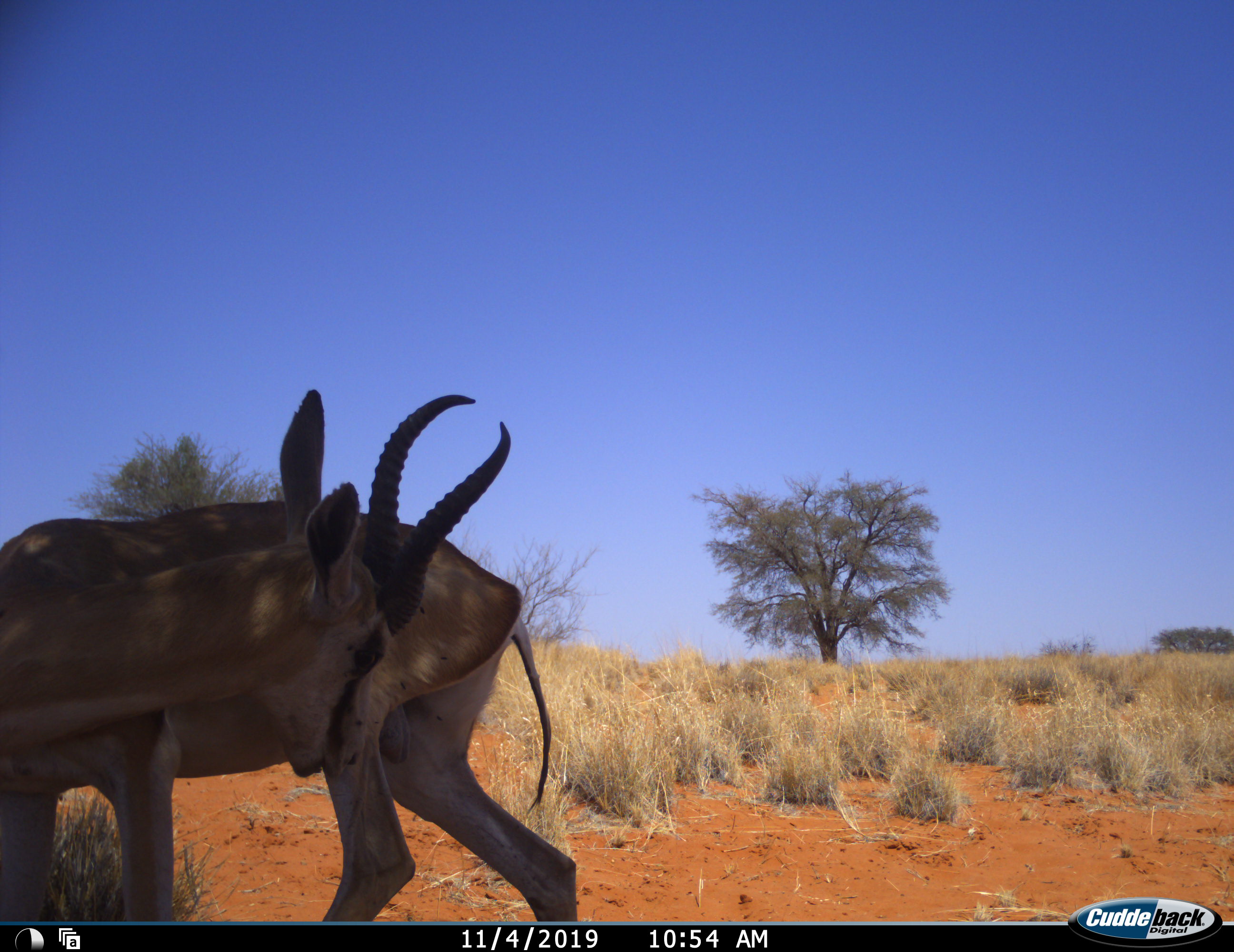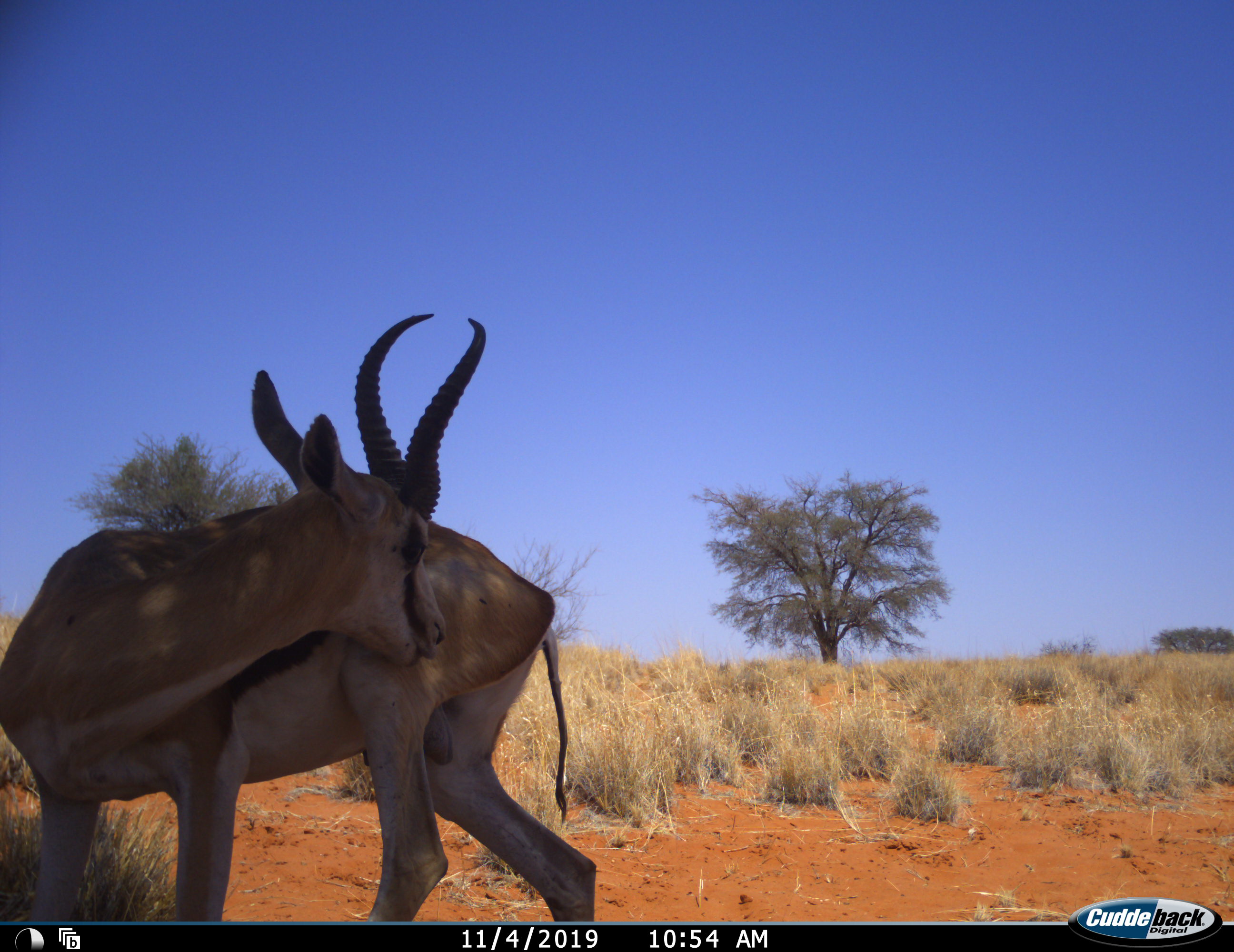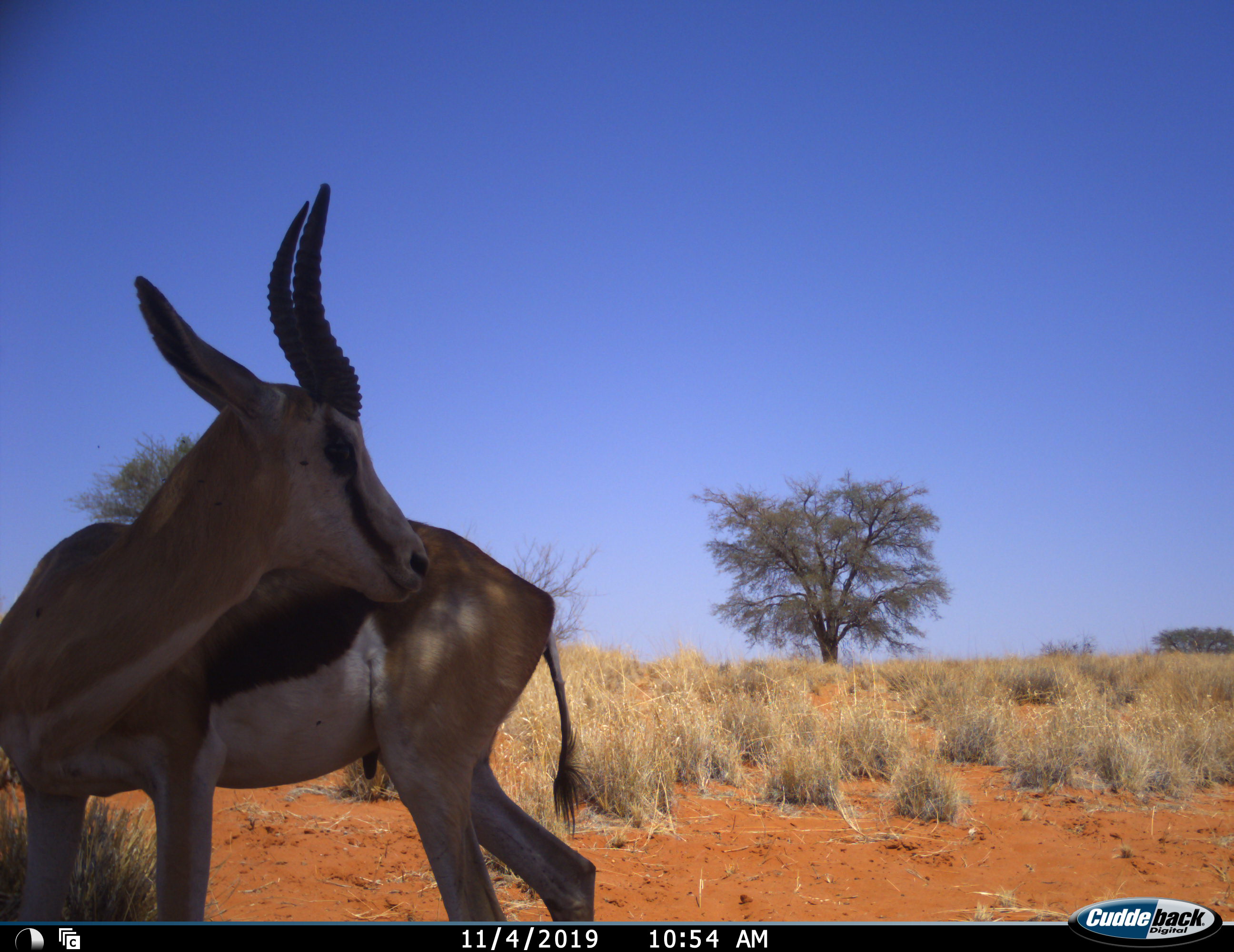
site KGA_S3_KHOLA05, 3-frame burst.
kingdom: Animalia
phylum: Chordata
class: Mammalia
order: Artiodactyla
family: Bovidae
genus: Antidorcas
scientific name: Antidorcas marsupialis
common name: springbok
Springbok (Antidorcas marsupialis), count 1. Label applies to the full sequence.